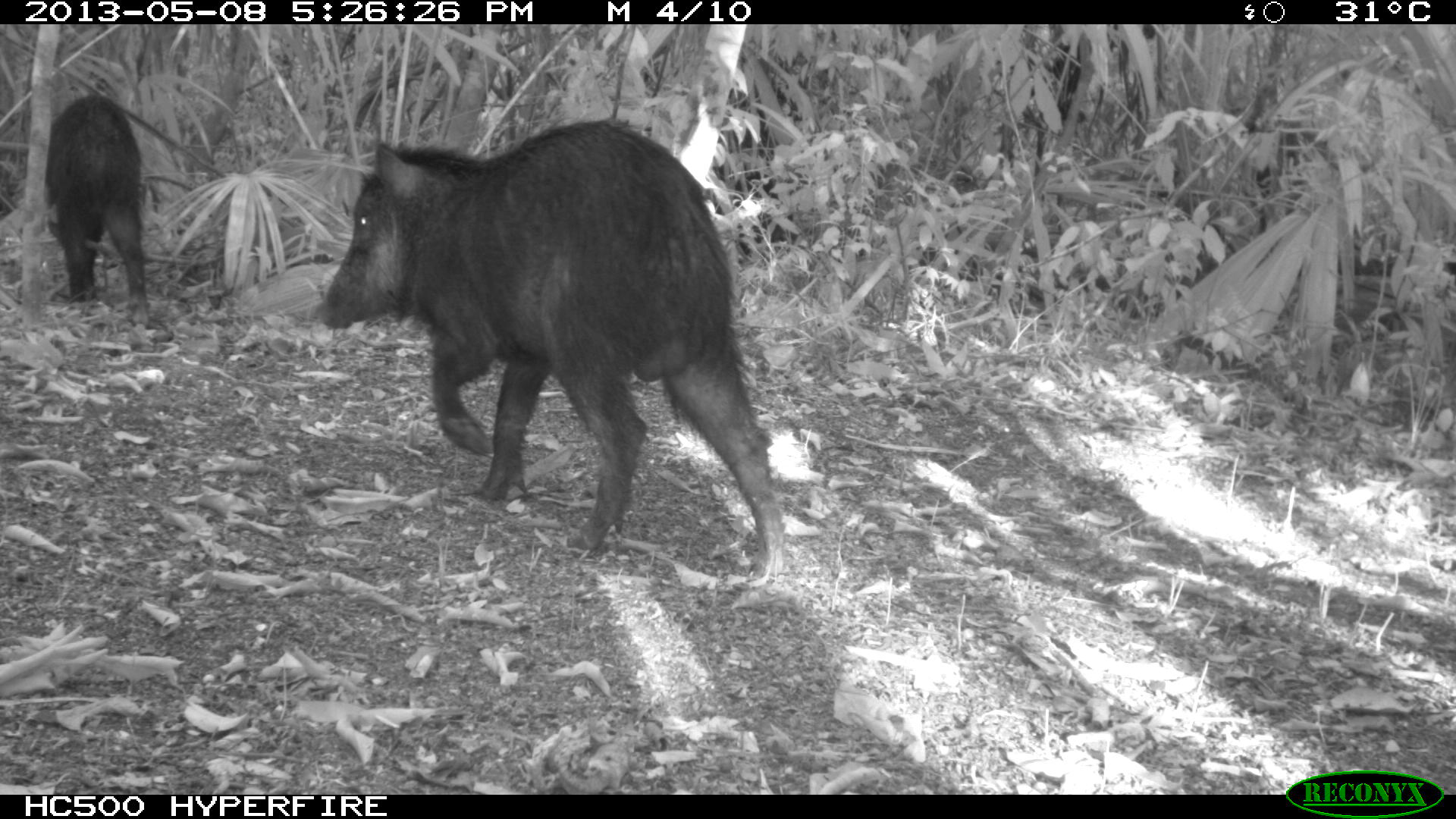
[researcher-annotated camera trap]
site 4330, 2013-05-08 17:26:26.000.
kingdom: Animalia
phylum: Chordata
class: Mammalia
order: Artiodactyla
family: Tayassuidae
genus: Tayassu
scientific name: Tayassu pecari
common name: white-lipped peccary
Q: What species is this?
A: Tayassu pecari (white-lipped peccary).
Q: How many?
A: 2.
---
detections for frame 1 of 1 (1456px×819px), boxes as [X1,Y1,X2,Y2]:
tayassu pecari: [314,116,783,578]; [44,92,155,324]